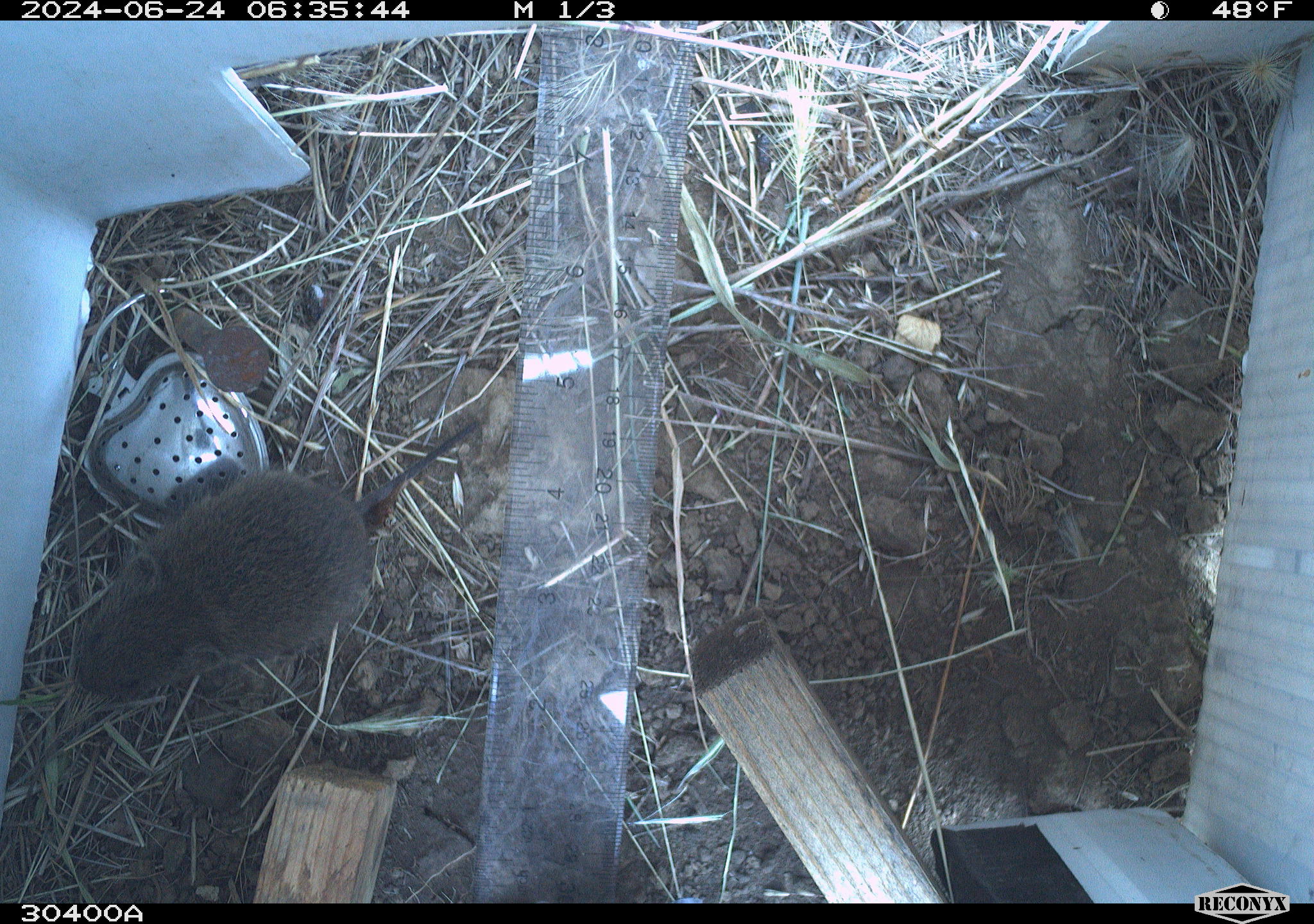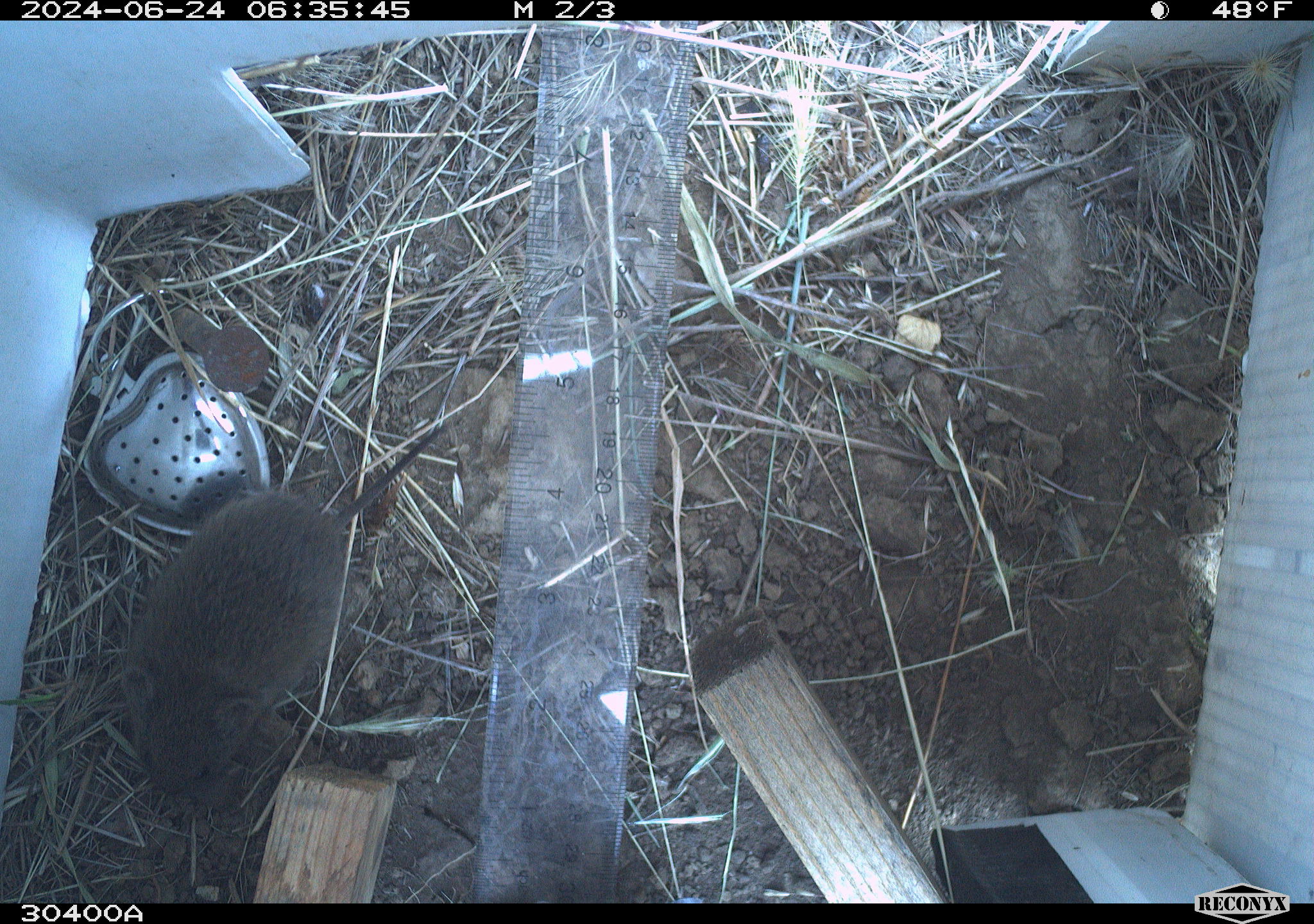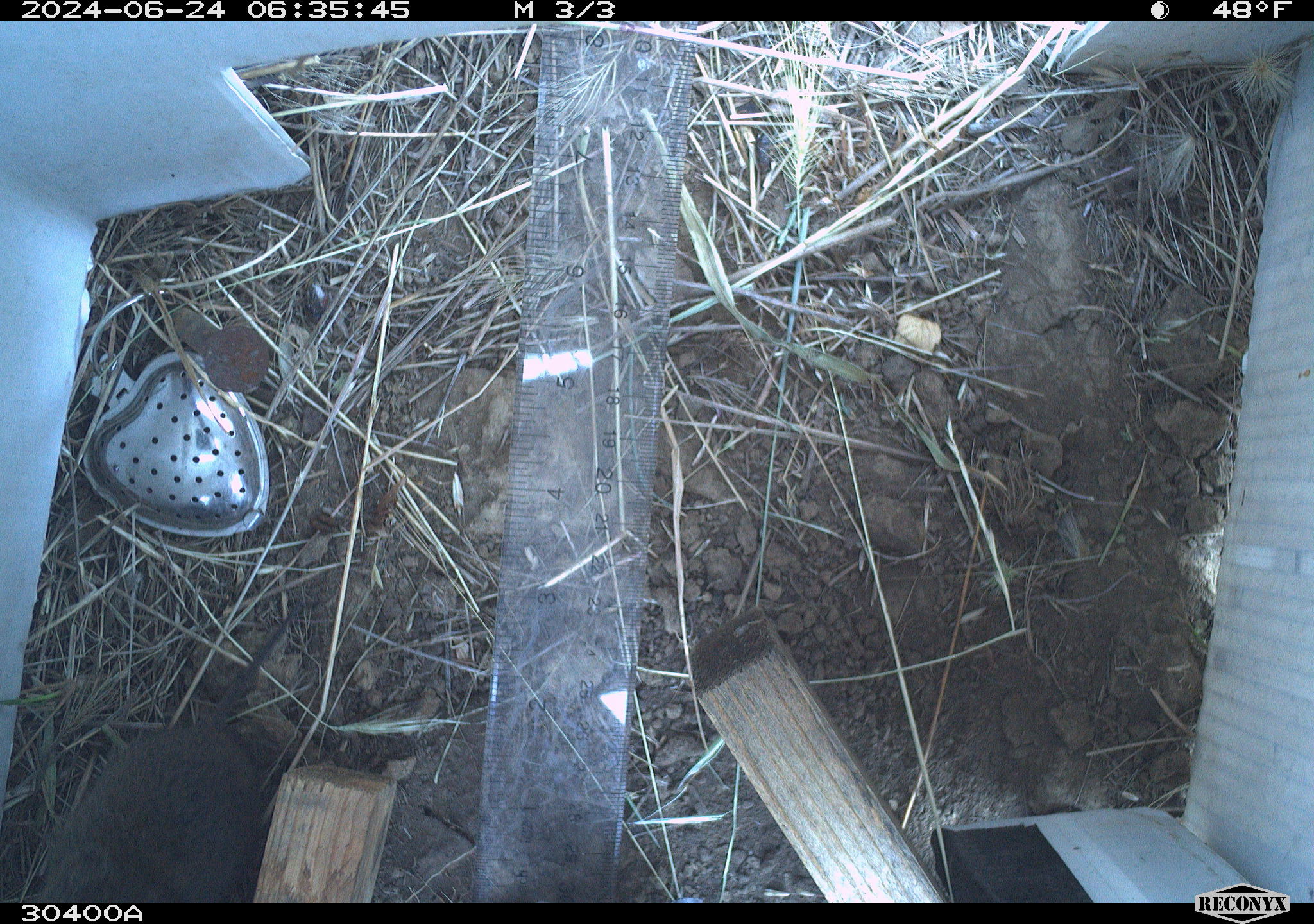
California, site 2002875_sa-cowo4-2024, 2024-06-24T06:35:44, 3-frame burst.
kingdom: Animalia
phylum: Chordata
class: Mammalia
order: Rodentia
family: Cricetidae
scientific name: Arvicolinae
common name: voles, lemmings, and muskrats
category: arvicolinae subfamily